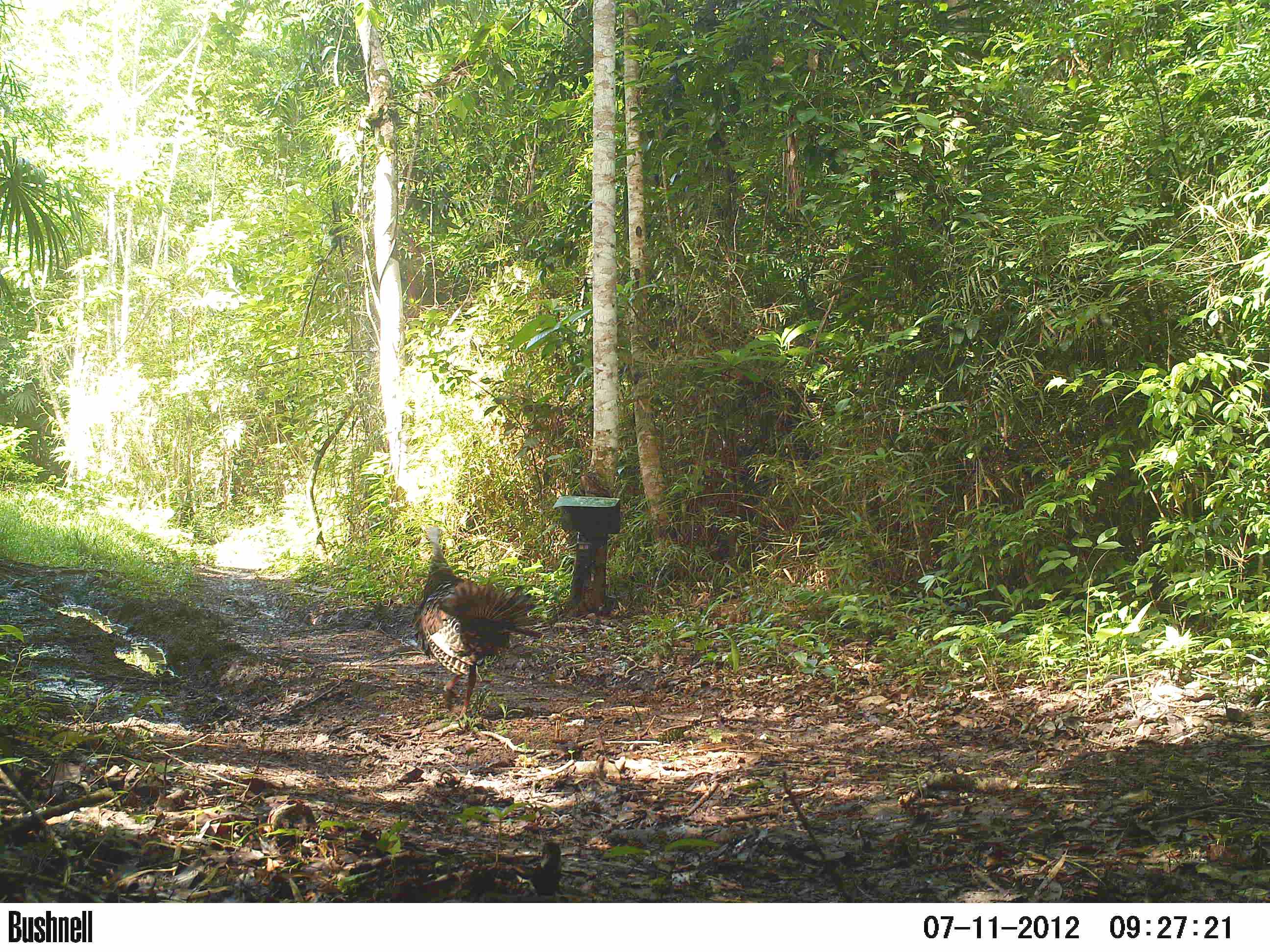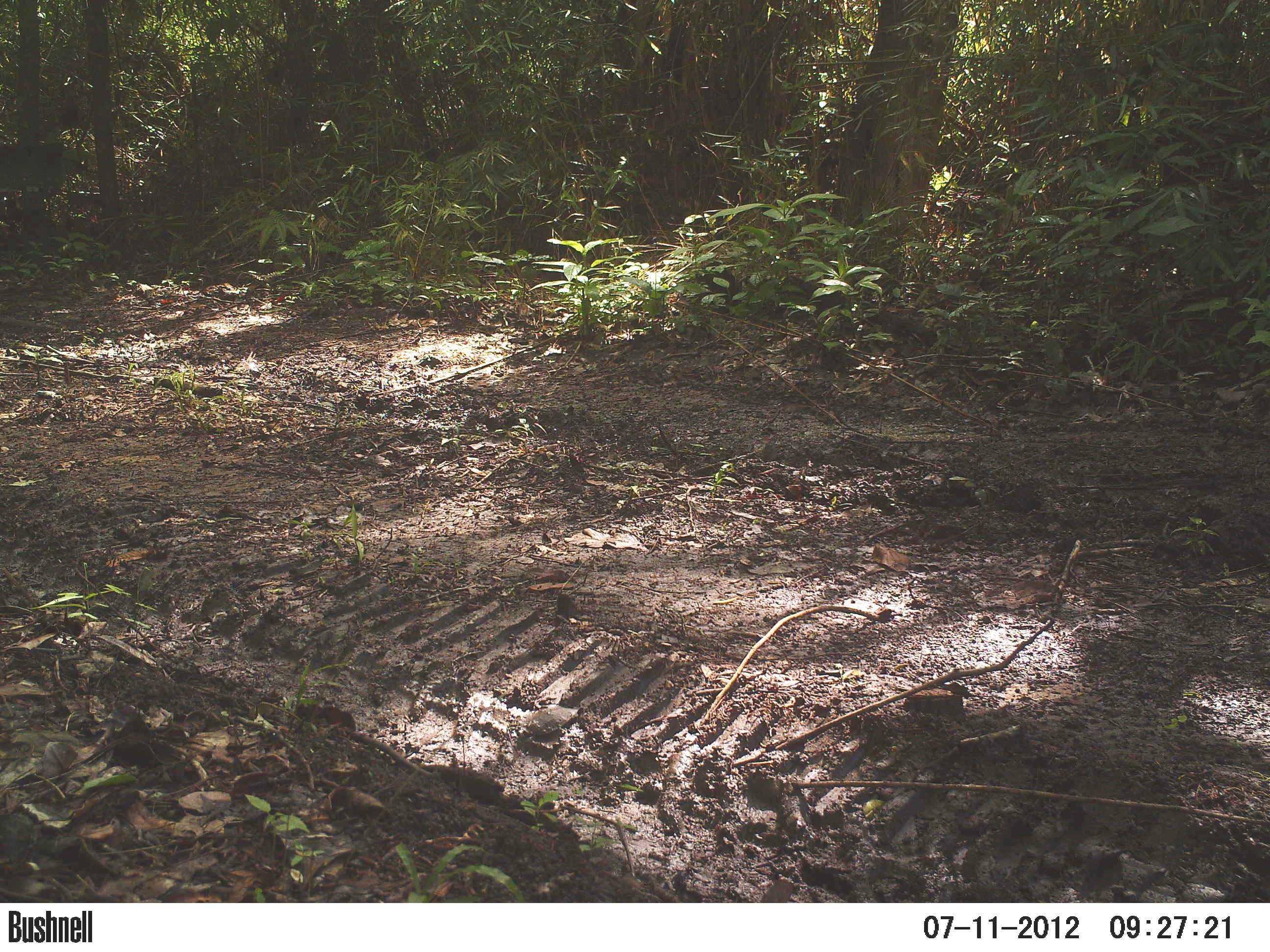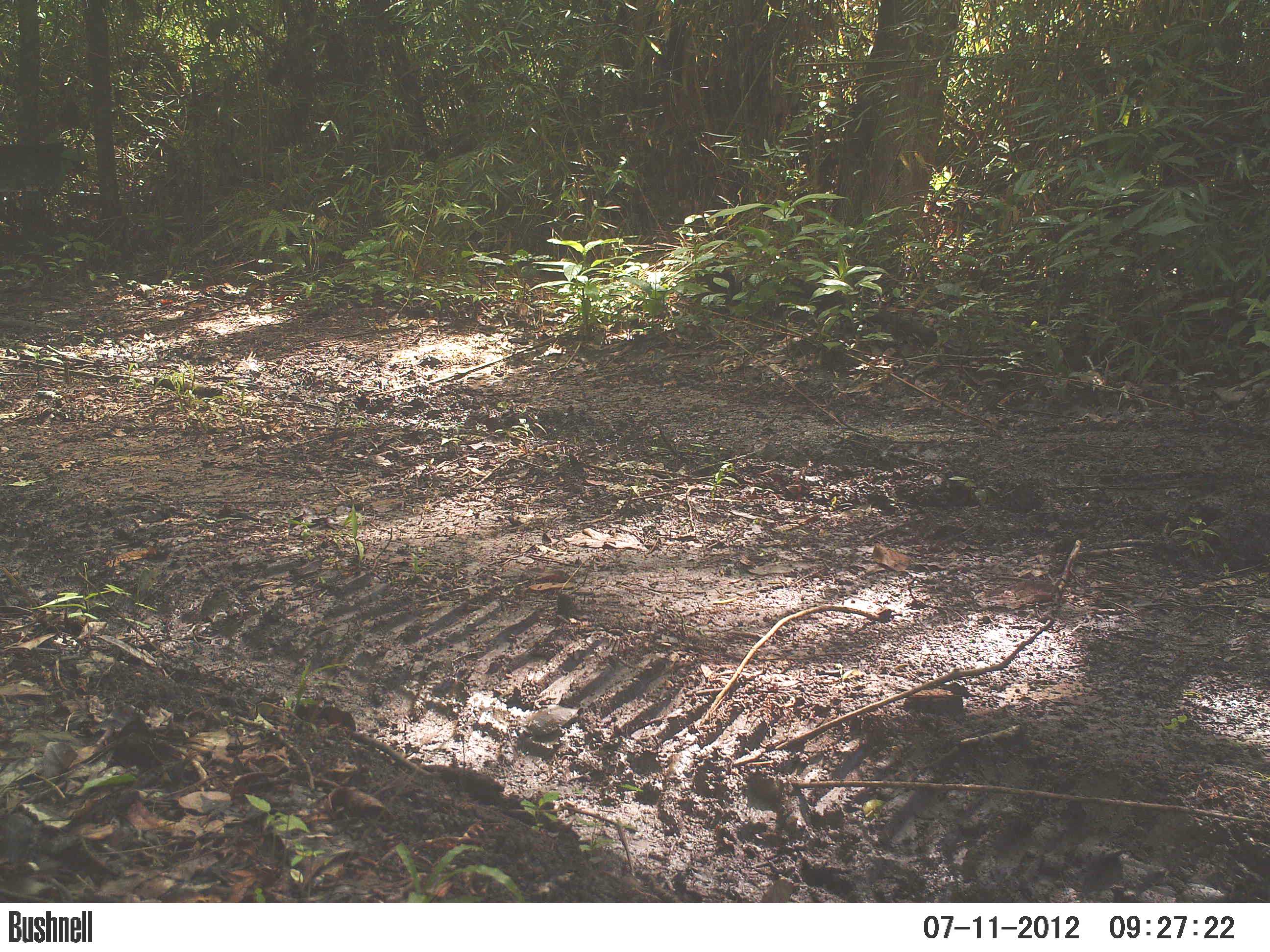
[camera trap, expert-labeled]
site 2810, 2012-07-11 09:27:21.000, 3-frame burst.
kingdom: Animalia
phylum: Chordata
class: Aves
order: Galliformes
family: Phasianidae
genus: Meleagris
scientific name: Meleagris ocellata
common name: ocellated turkey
Meleagris ocellata (ocellated turkey), count 3, age adult.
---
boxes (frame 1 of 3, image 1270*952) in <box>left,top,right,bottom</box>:
meleagris ocellata: <box>408,521,544,721</box>